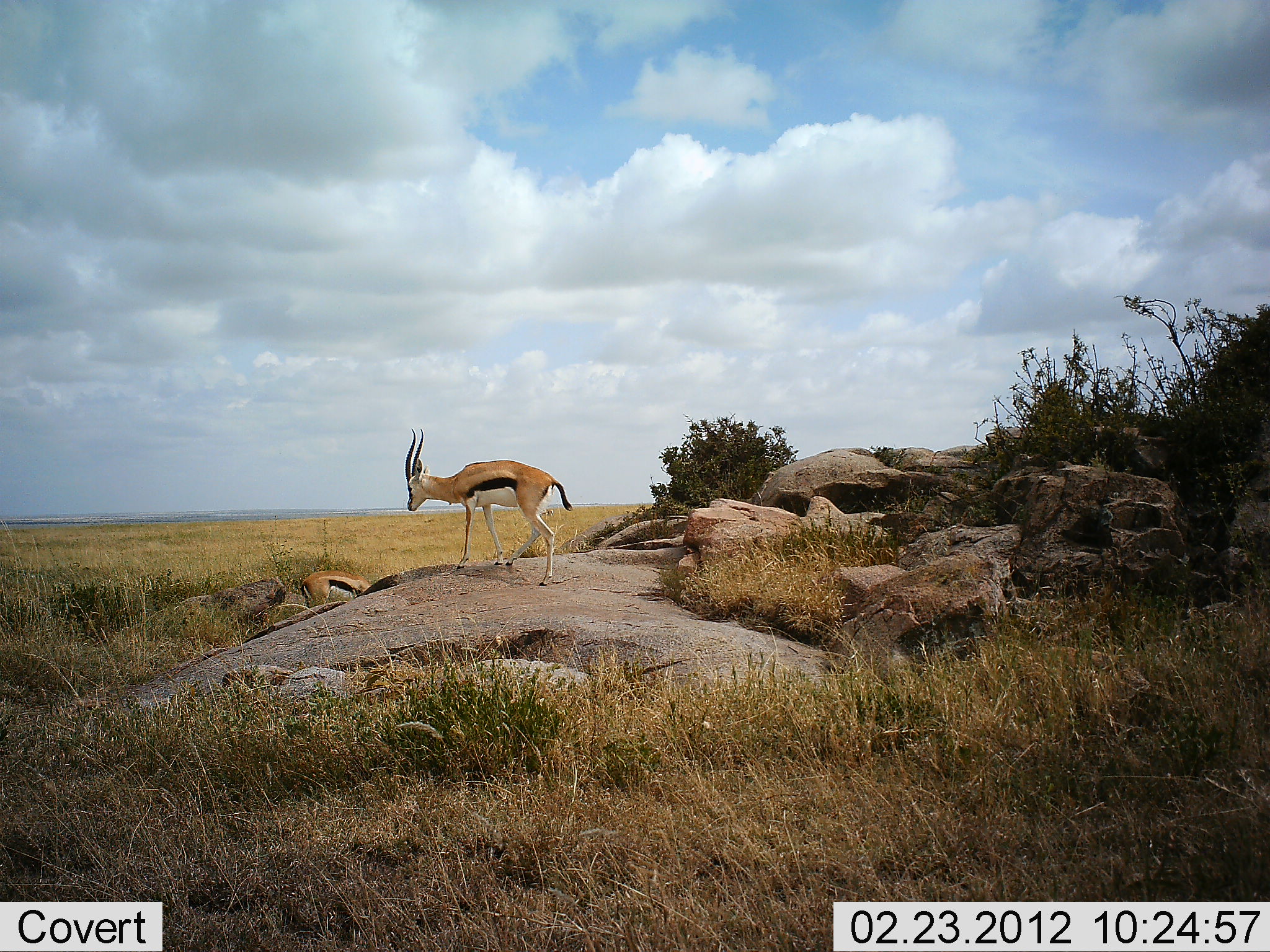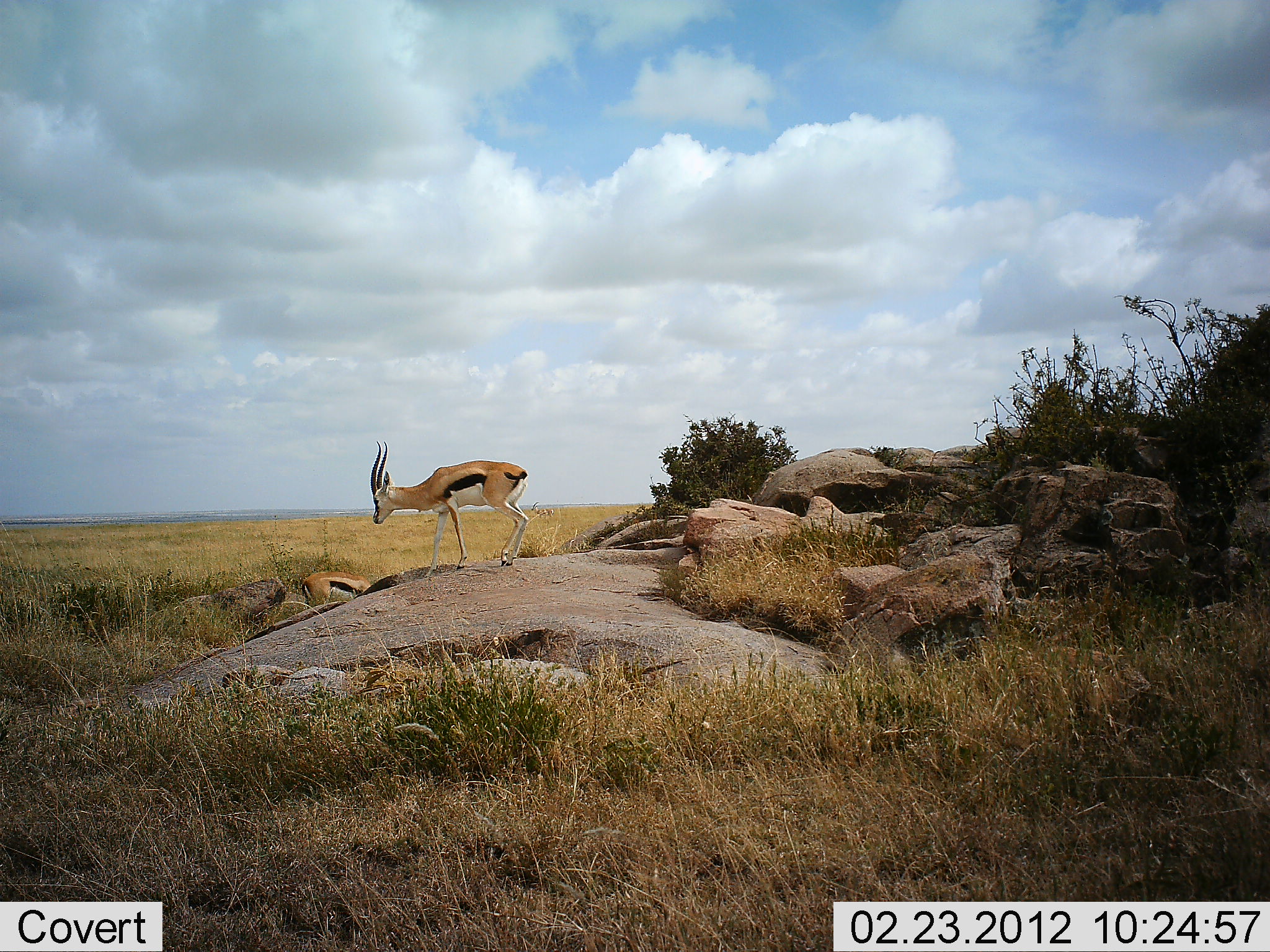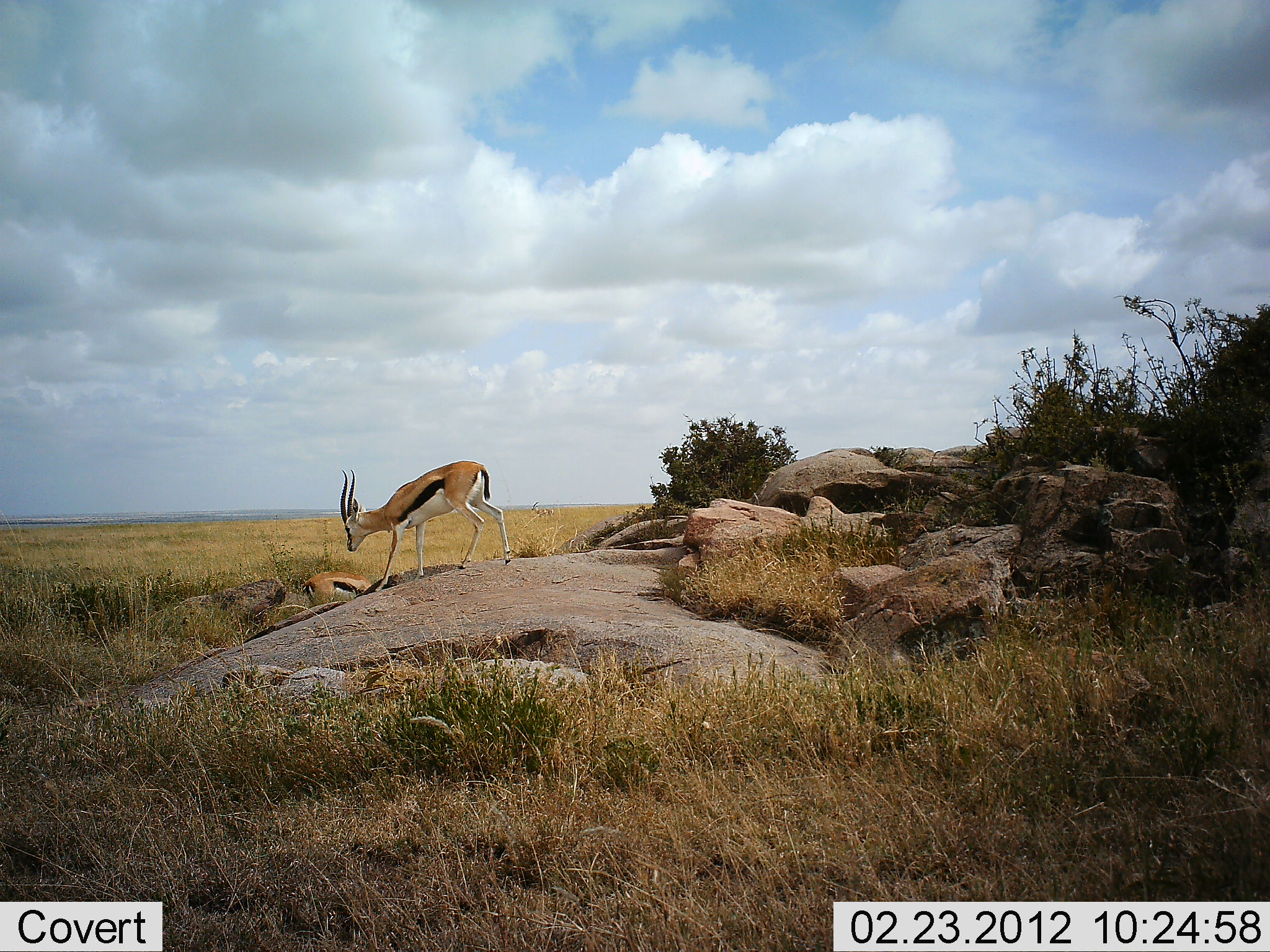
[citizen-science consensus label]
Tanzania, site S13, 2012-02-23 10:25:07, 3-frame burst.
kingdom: Animalia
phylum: Chordata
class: Mammalia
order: Artiodactyla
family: Bovidae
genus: Eudorcas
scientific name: Eudorcas thomsonii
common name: thomson's gazelle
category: gazellethomsons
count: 2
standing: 38%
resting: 0%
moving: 77%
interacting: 0%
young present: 0%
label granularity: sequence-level